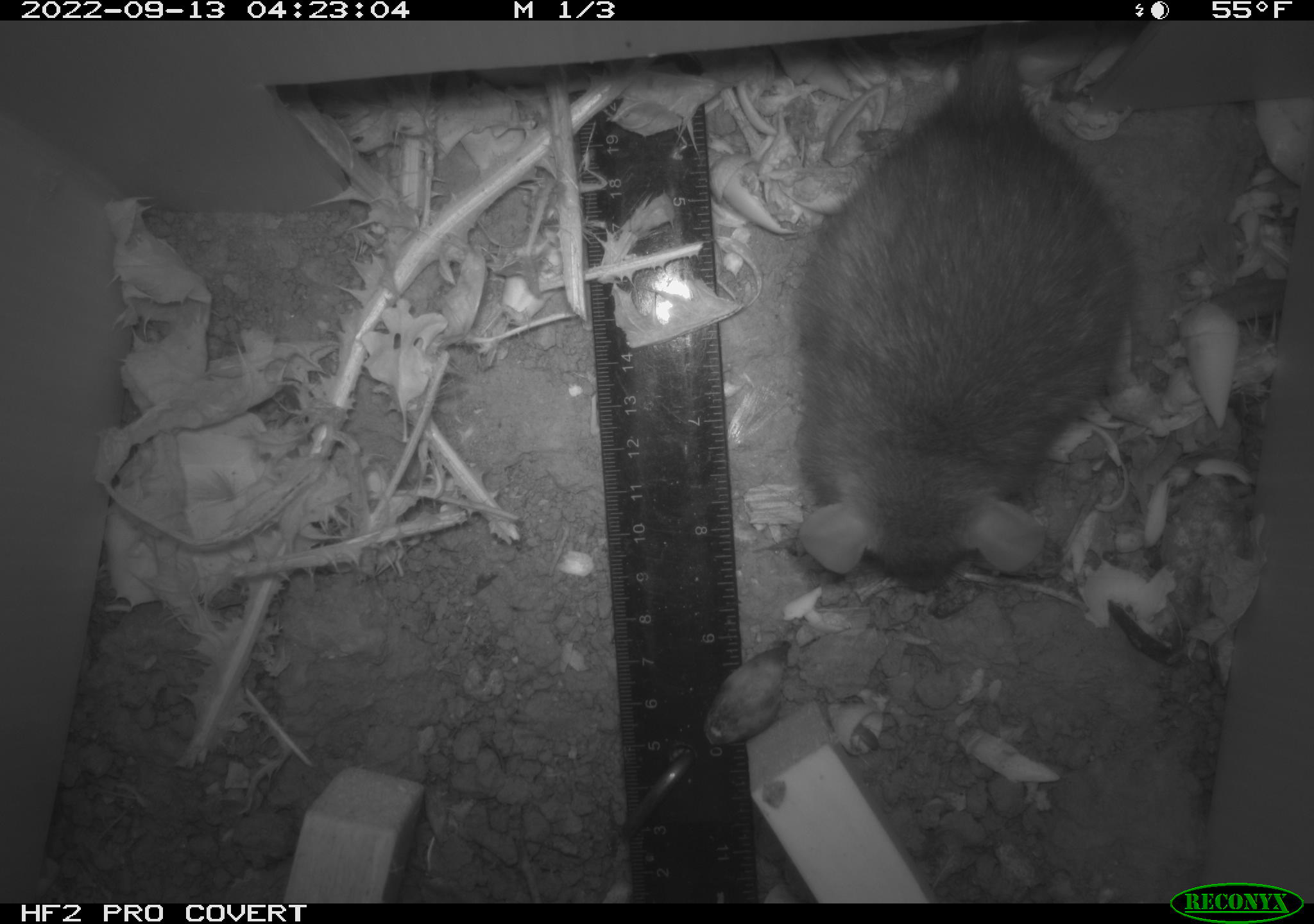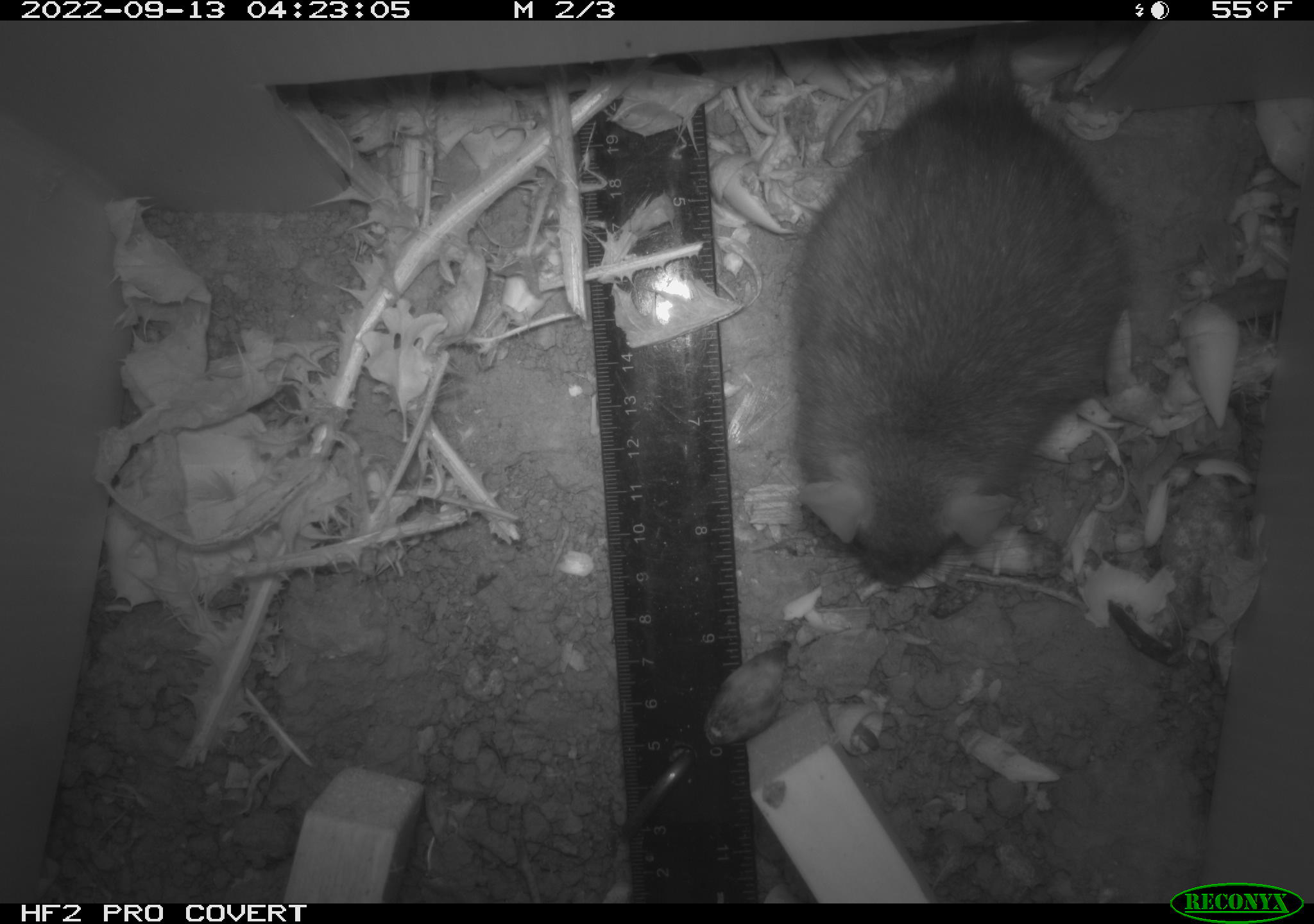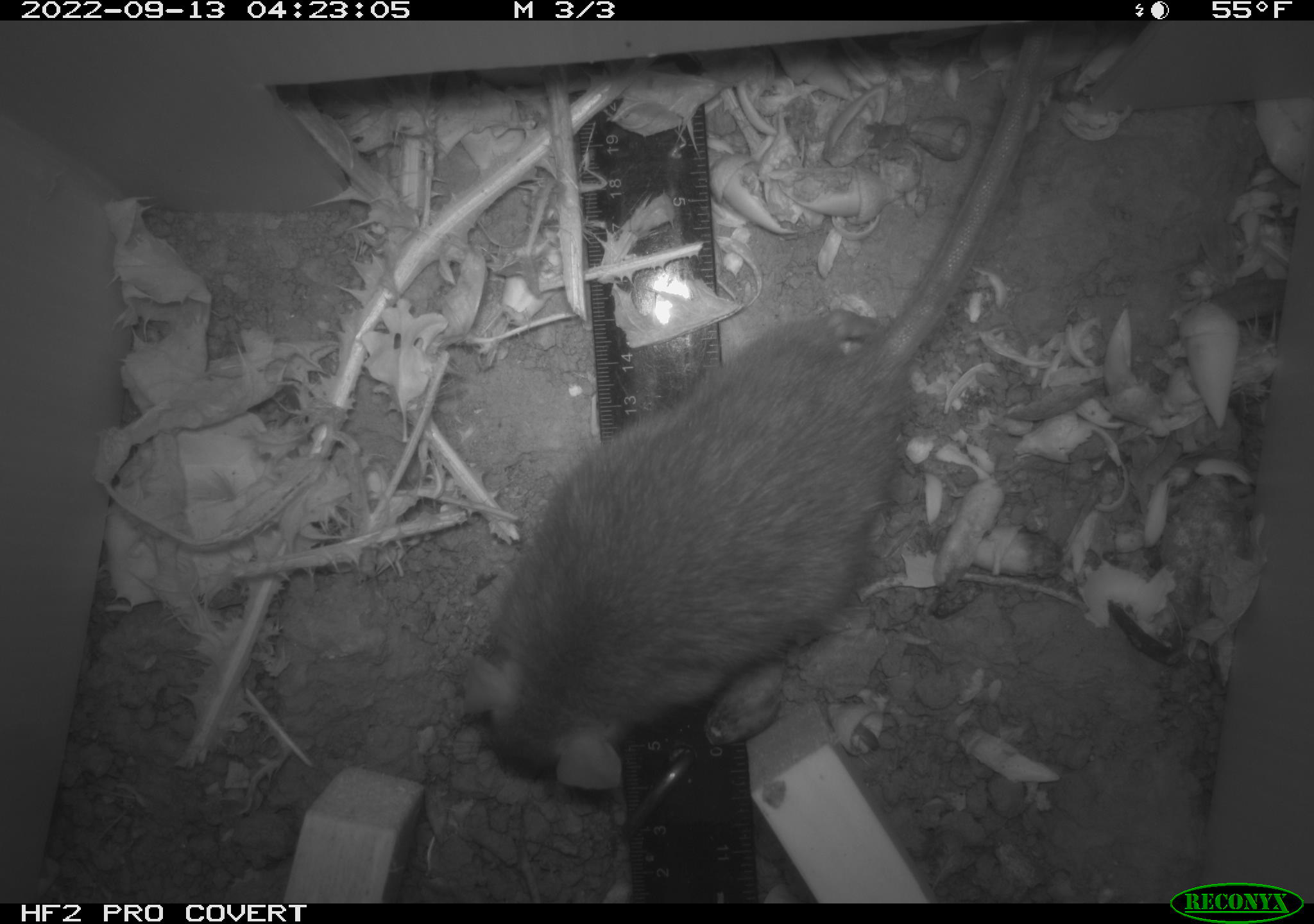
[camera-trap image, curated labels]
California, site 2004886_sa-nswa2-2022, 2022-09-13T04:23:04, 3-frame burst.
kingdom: Animalia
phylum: Chordata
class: Mammalia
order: Rodentia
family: Muridae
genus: Rattus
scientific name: Rattus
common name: rat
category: rattus species